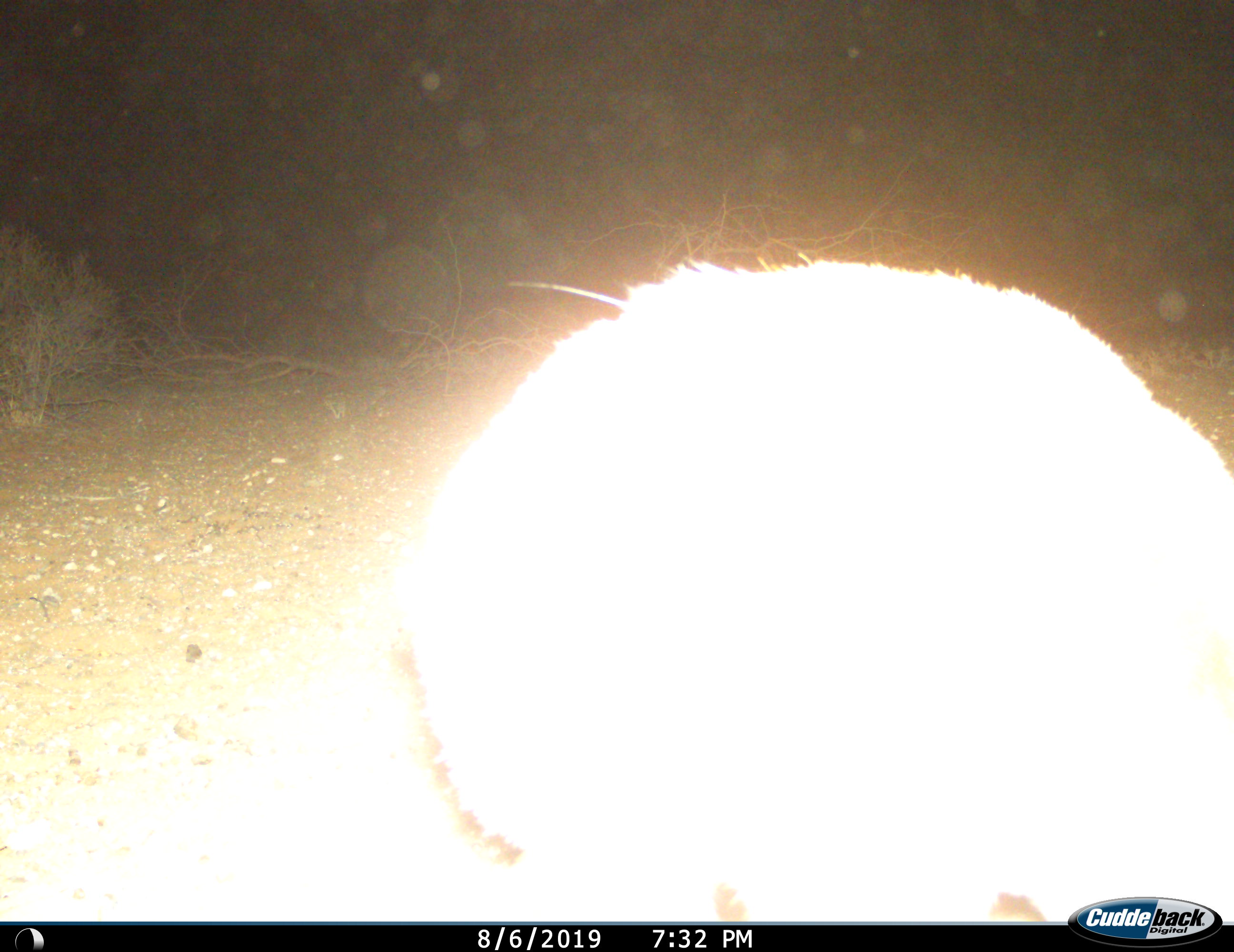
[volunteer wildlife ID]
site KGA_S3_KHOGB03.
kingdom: Animalia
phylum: Chordata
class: Mammalia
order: Artiodactyla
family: Bovidae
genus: Raphicerus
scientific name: Raphicerus campestris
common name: steenbok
Steenbok (Raphicerus campestris), count 1. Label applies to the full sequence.